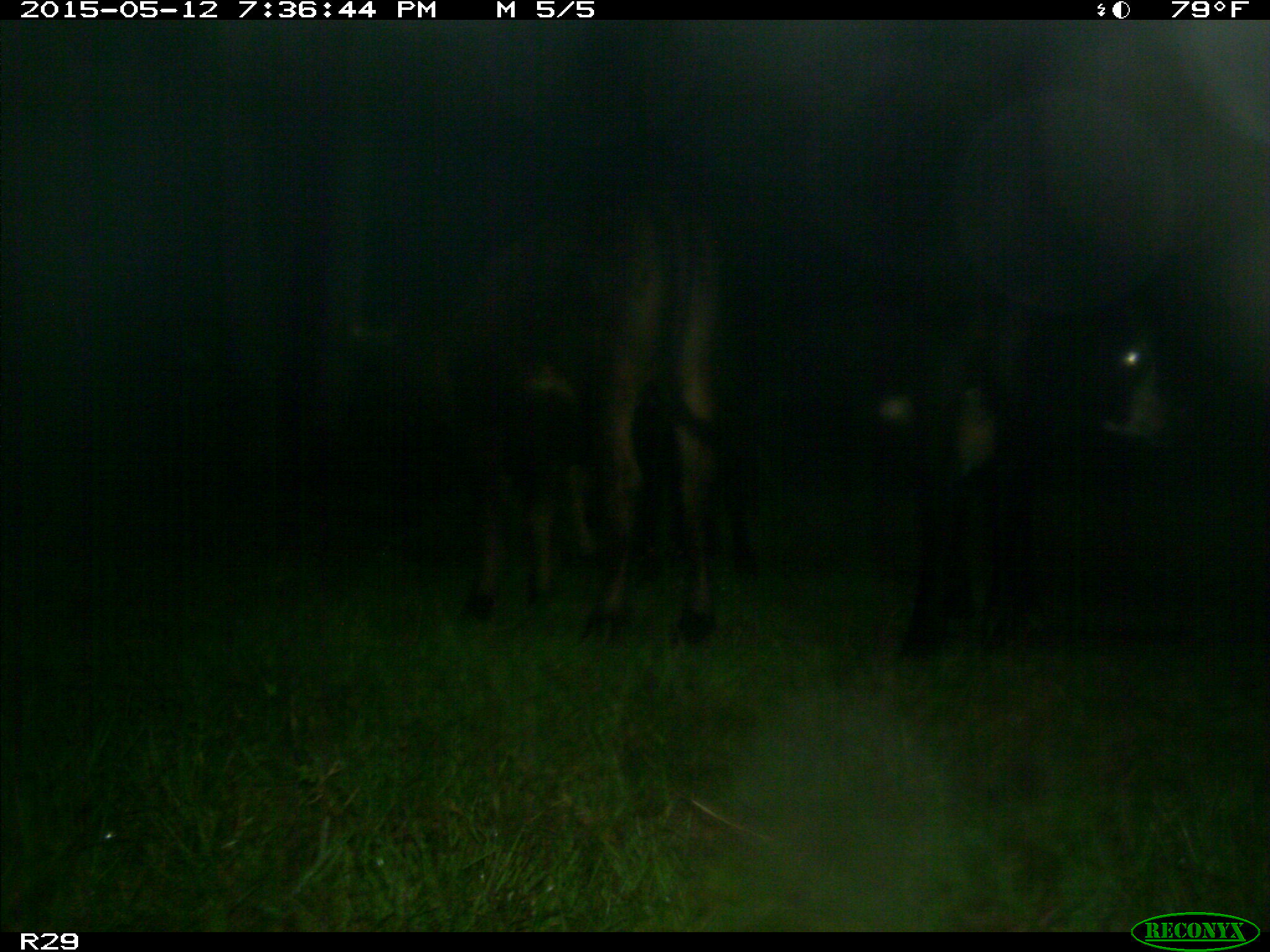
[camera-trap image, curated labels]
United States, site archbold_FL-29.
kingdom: Animalia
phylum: Chordata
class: Mammalia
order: Artiodactyla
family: Bovidae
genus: Bos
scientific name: Bos taurus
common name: domestic cow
Bos taurus (domestic cow).